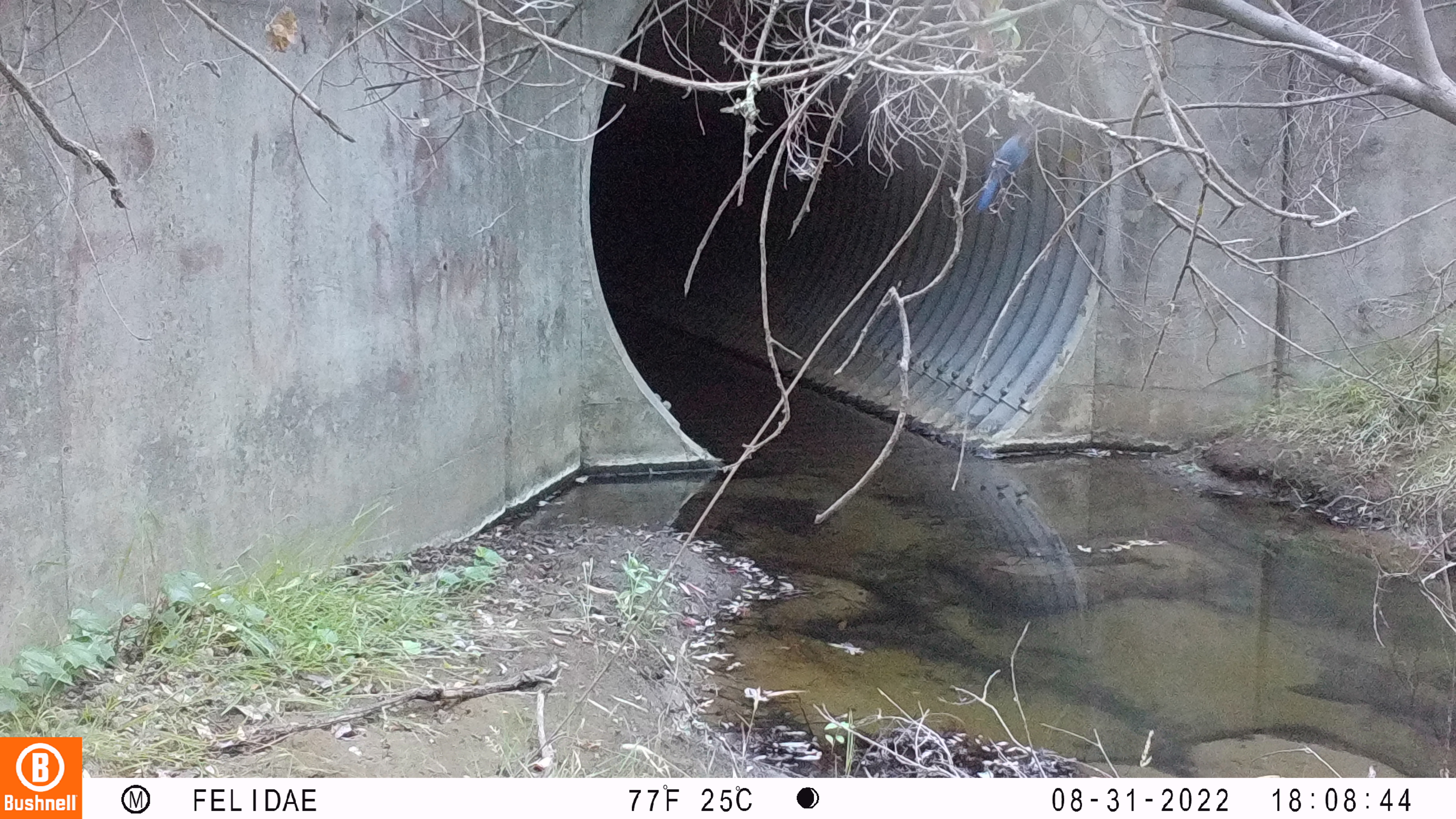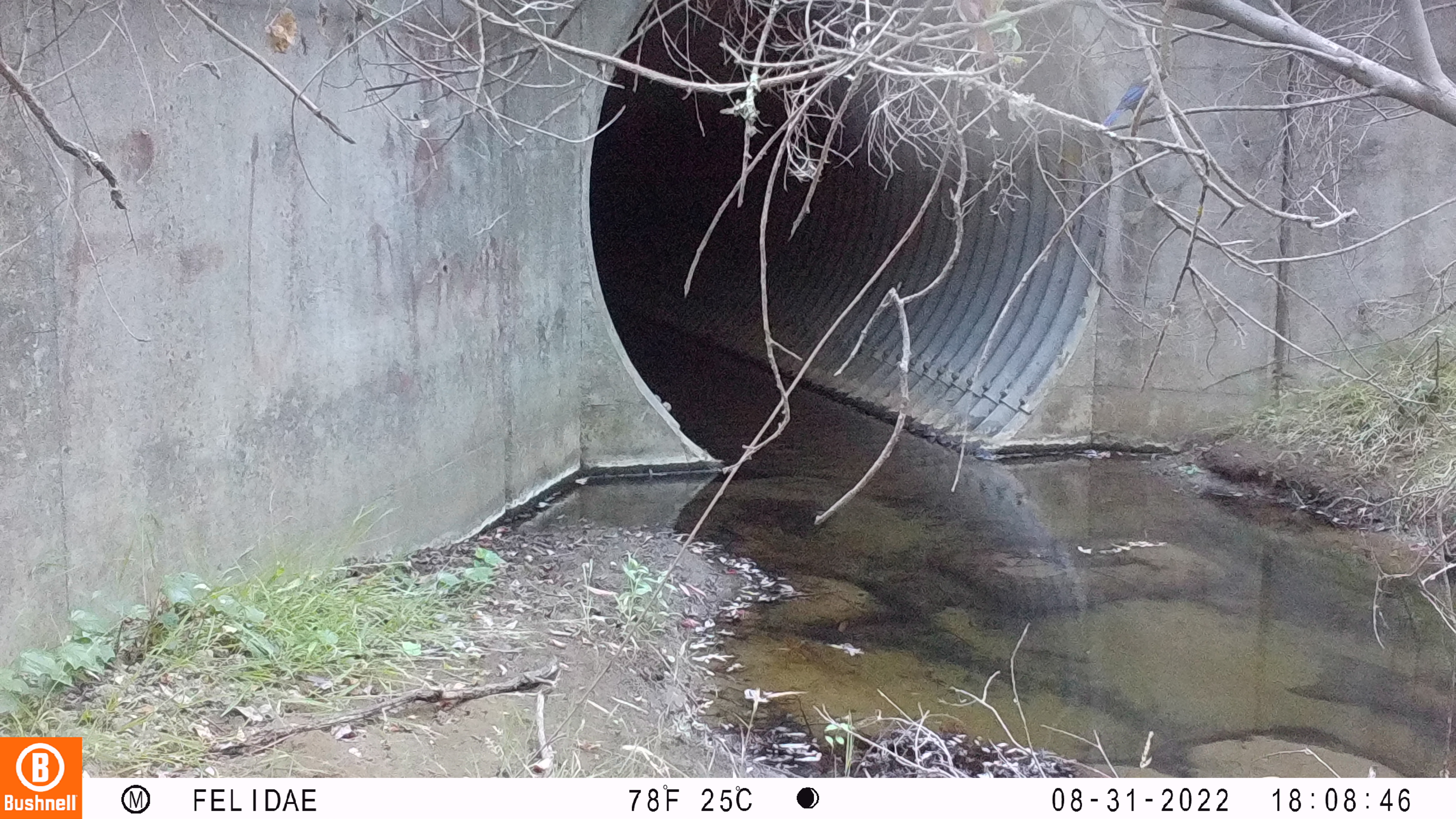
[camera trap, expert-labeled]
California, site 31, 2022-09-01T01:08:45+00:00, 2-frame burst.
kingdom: Animalia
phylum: Chordata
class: Aves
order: Passeriformes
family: Corvidae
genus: Cyanocitta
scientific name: Cyanocitta stelleri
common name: steller's jay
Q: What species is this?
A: Steller's jay (Cyanocitta stelleri).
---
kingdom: Animalia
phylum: Chordata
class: Aves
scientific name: Aves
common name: bird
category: unknown bird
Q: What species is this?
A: Unknown bird (bird) (Aves).